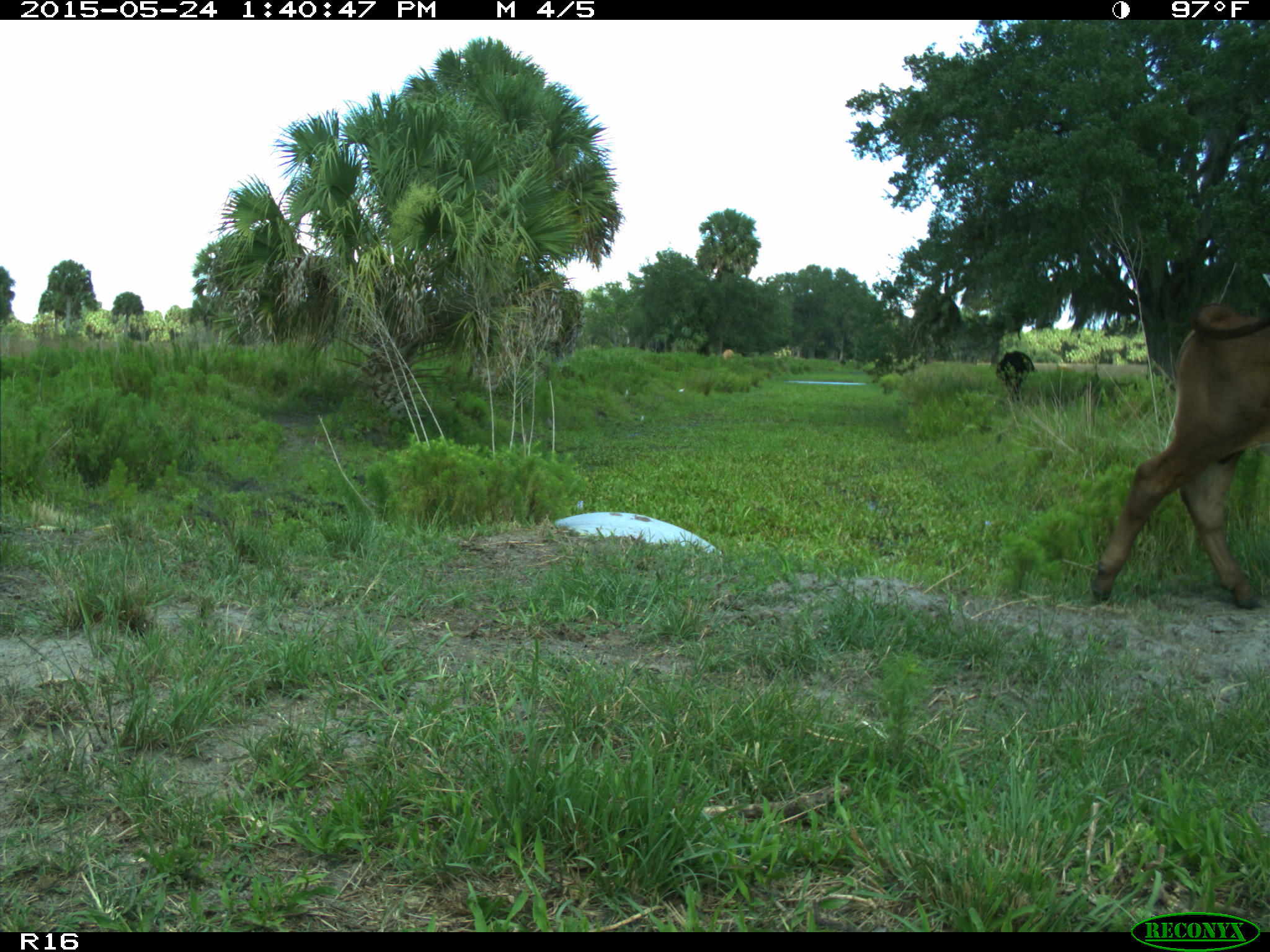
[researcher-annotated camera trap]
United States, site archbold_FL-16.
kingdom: Animalia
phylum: Chordata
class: Mammalia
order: Artiodactyla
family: Bovidae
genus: Bos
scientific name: Bos taurus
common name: domestic cow